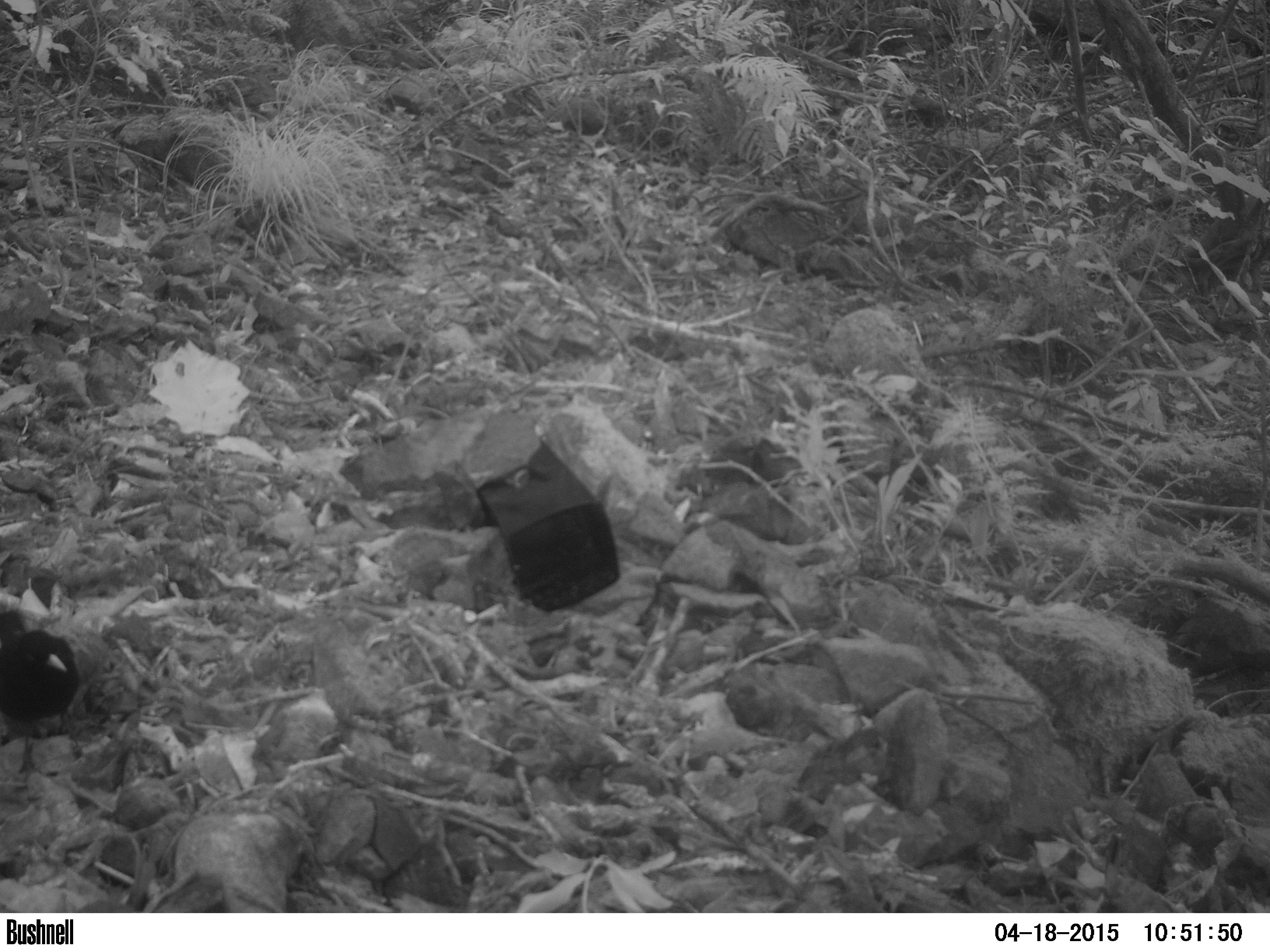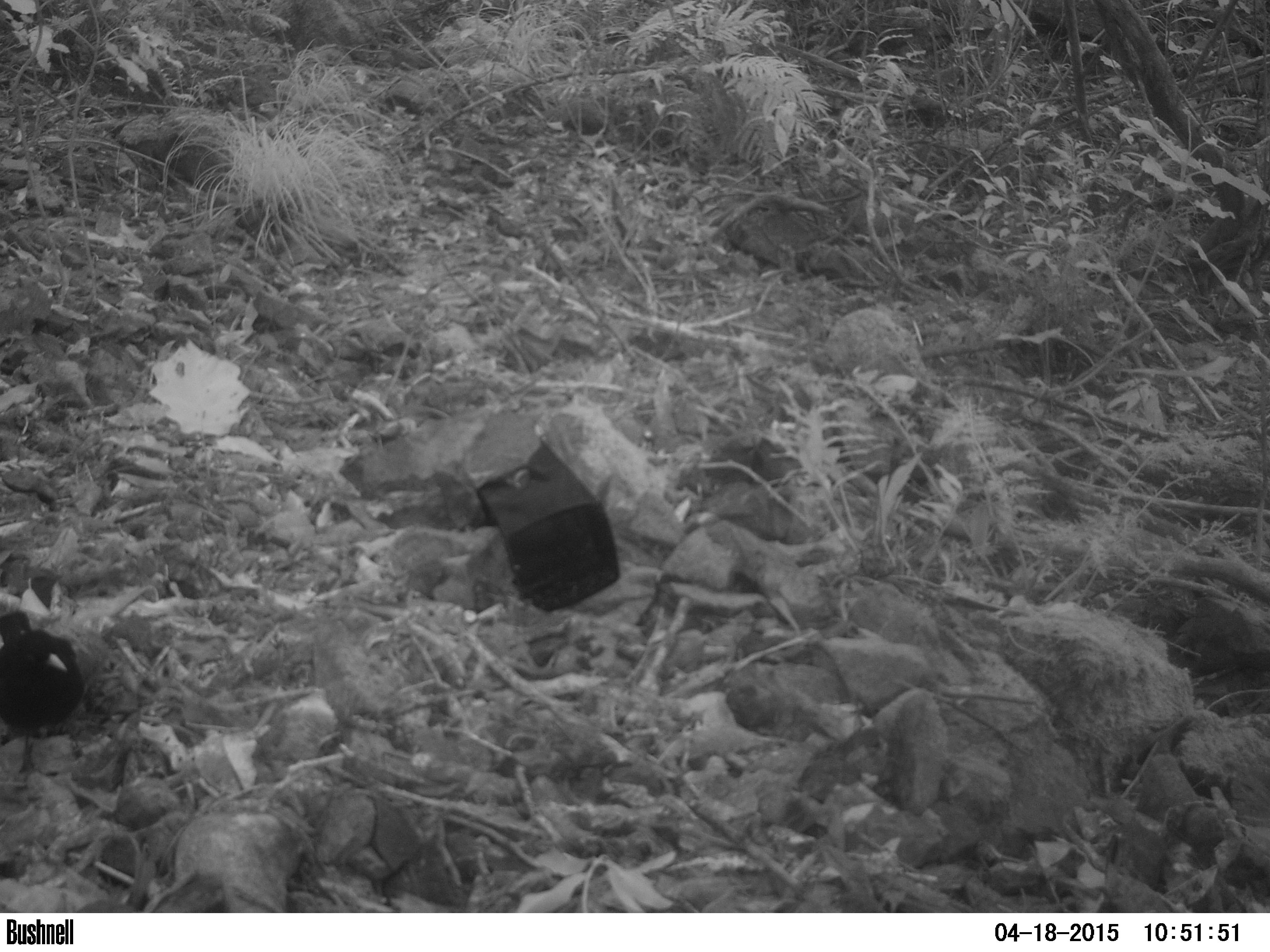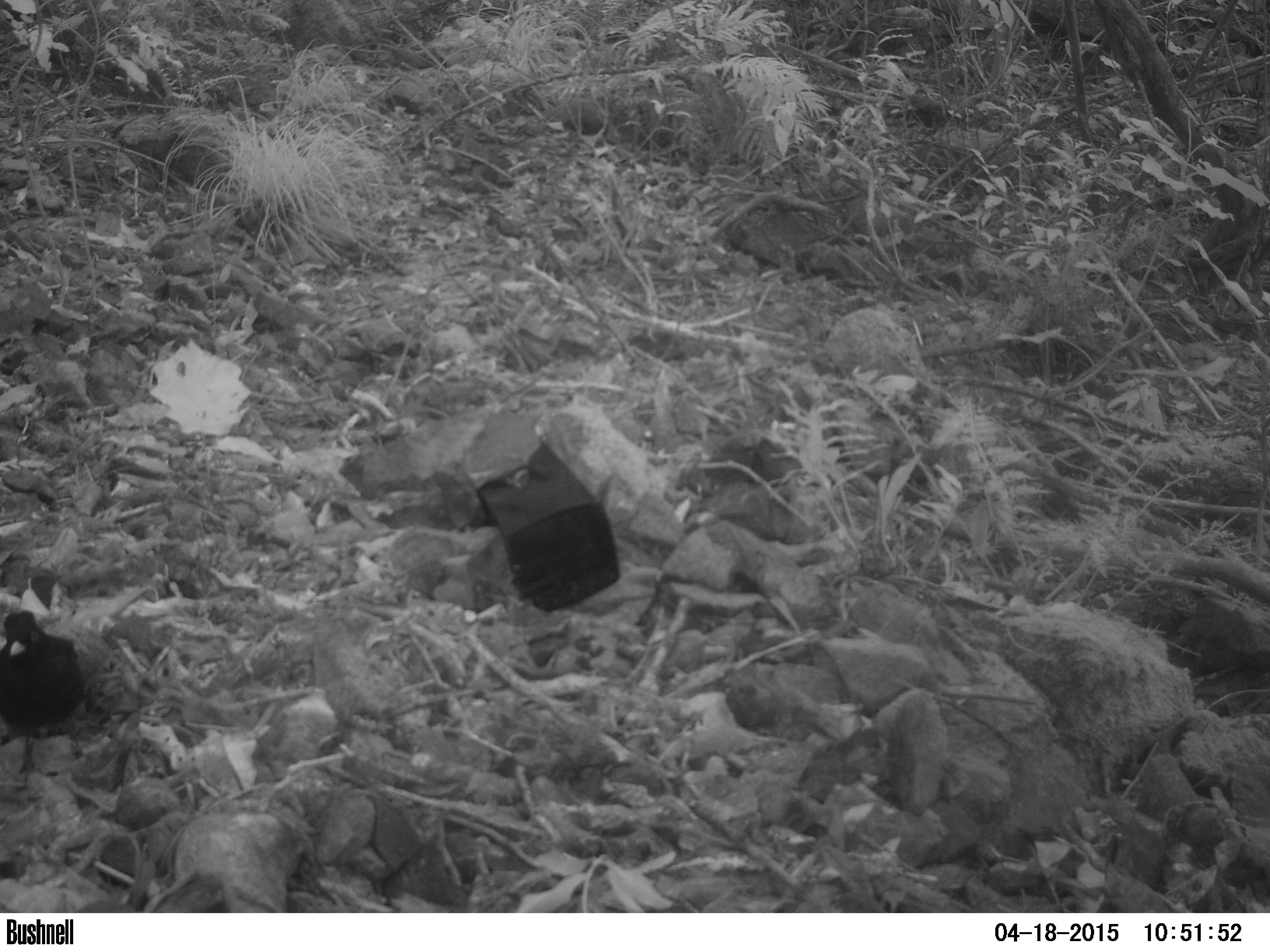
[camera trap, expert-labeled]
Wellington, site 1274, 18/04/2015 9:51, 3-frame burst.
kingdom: Animalia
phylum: Chordata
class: Aves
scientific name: Aves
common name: bird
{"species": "bird (Aves)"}